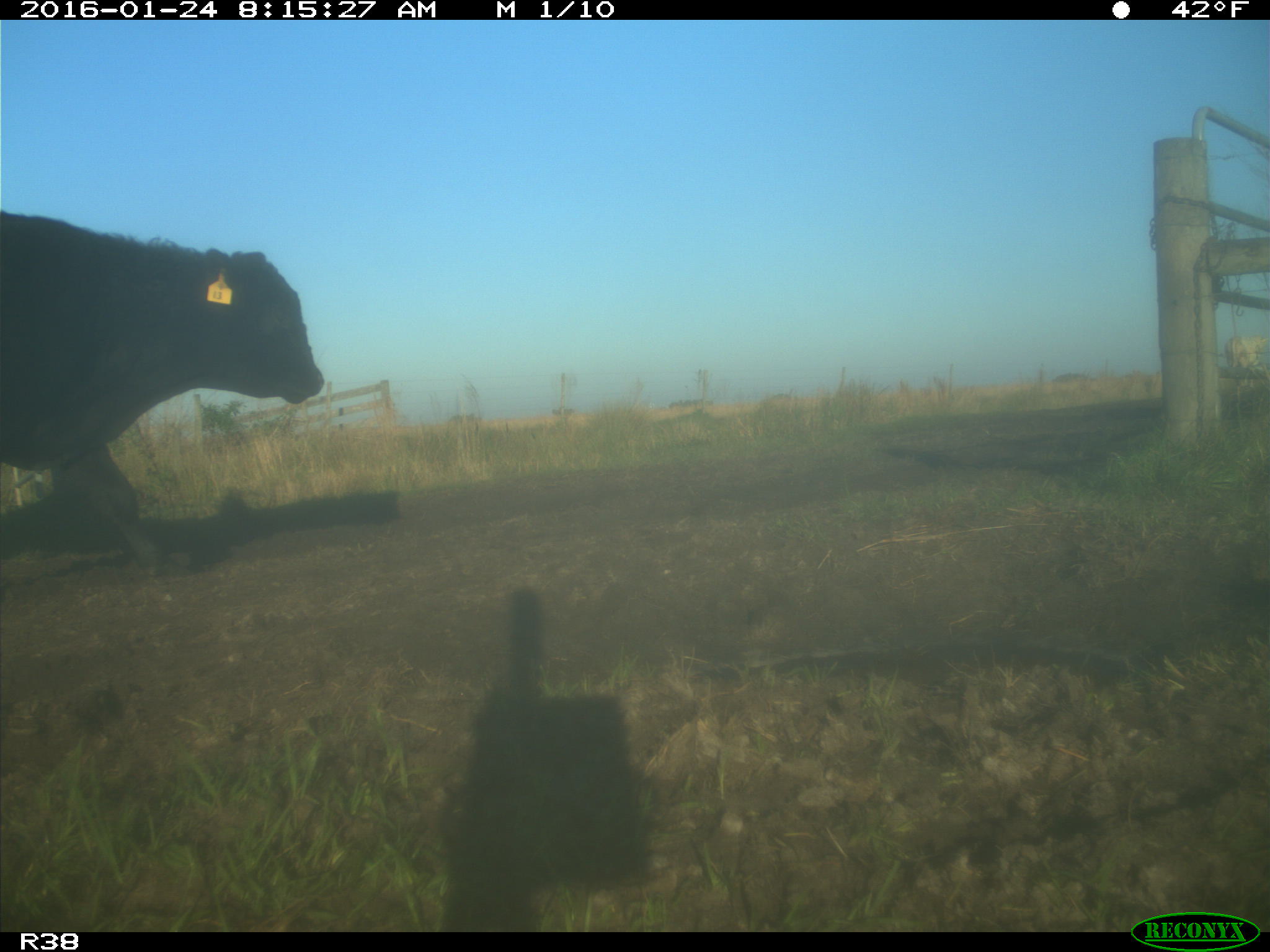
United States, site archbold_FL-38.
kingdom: Animalia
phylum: Chordata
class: Mammalia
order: Artiodactyla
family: Bovidae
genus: Bos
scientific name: Bos taurus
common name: domestic cow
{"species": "Bos taurus (domestic cow)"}